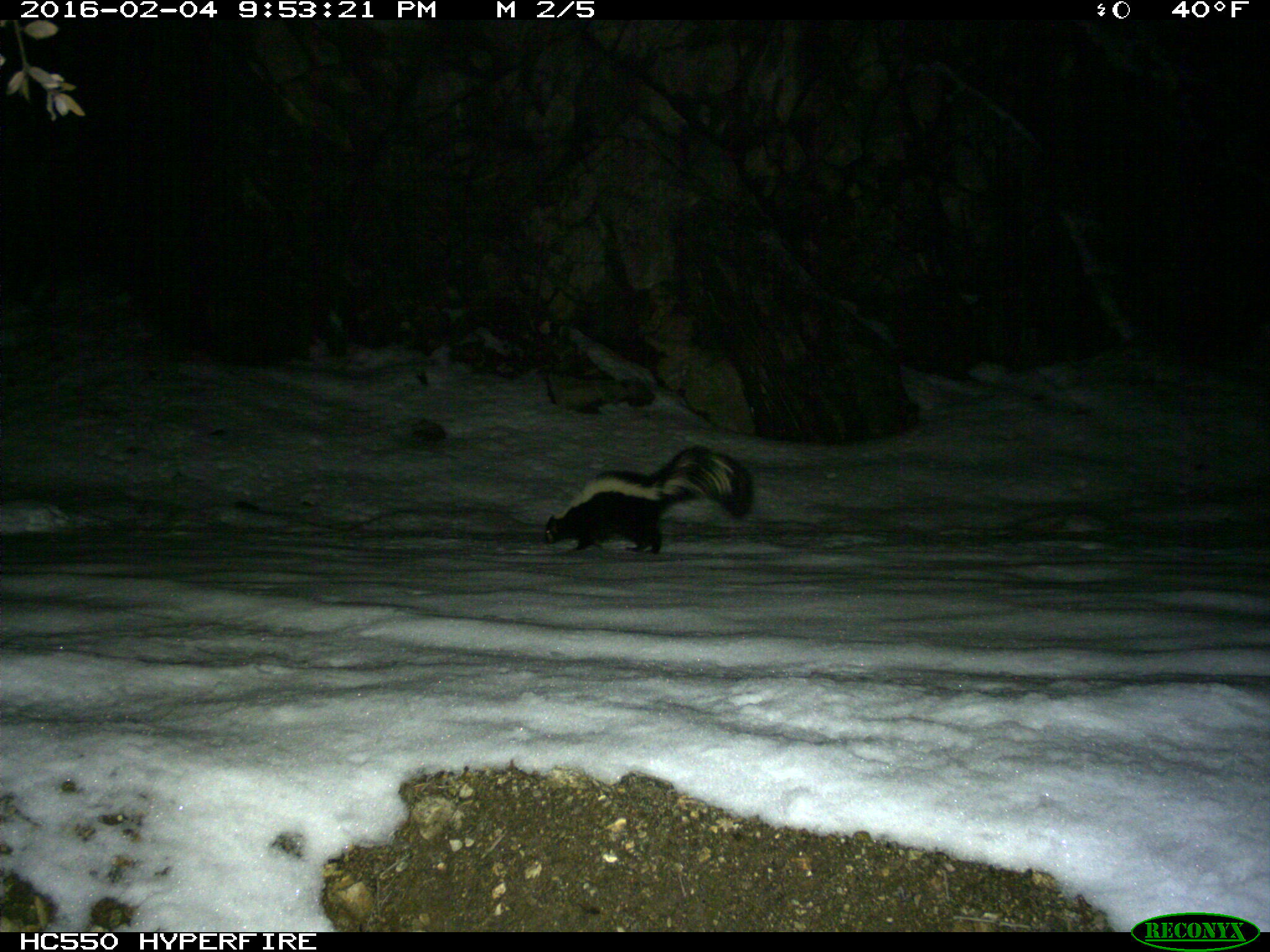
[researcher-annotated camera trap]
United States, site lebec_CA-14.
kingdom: Animalia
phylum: Chordata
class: Mammalia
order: Carnivora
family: Mephitidae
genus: Mephitis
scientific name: Mephitis mephitis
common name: striped skunk